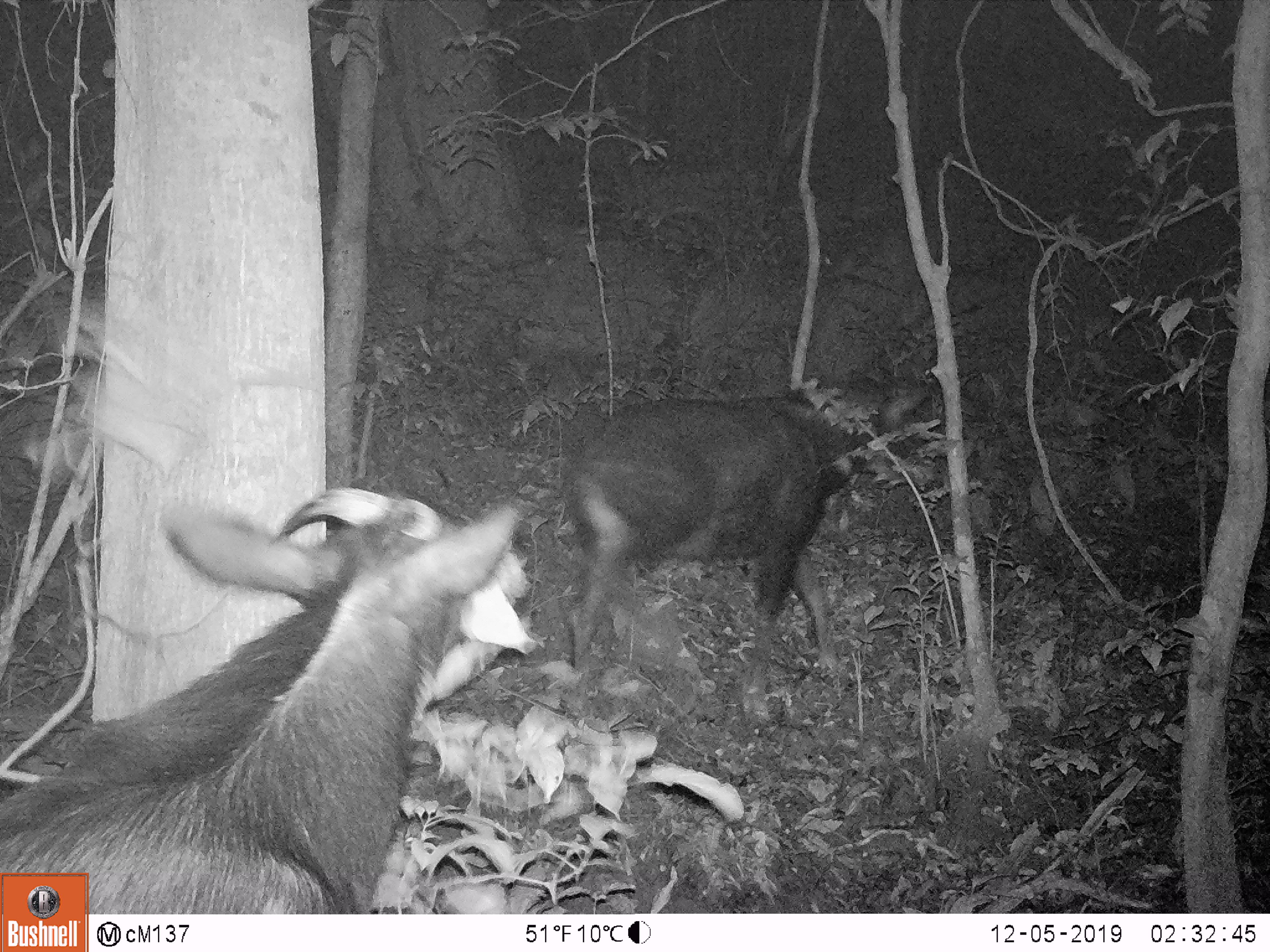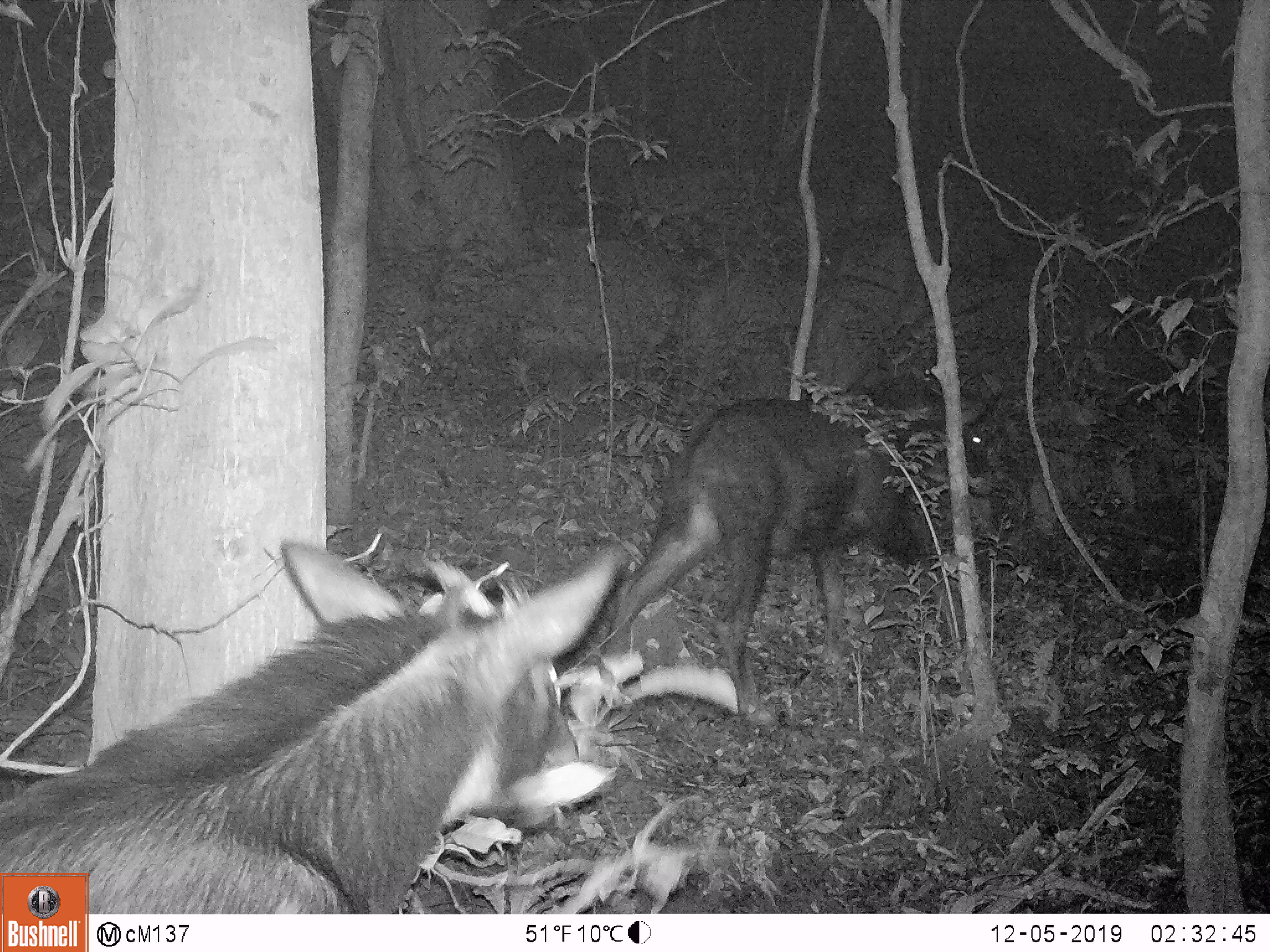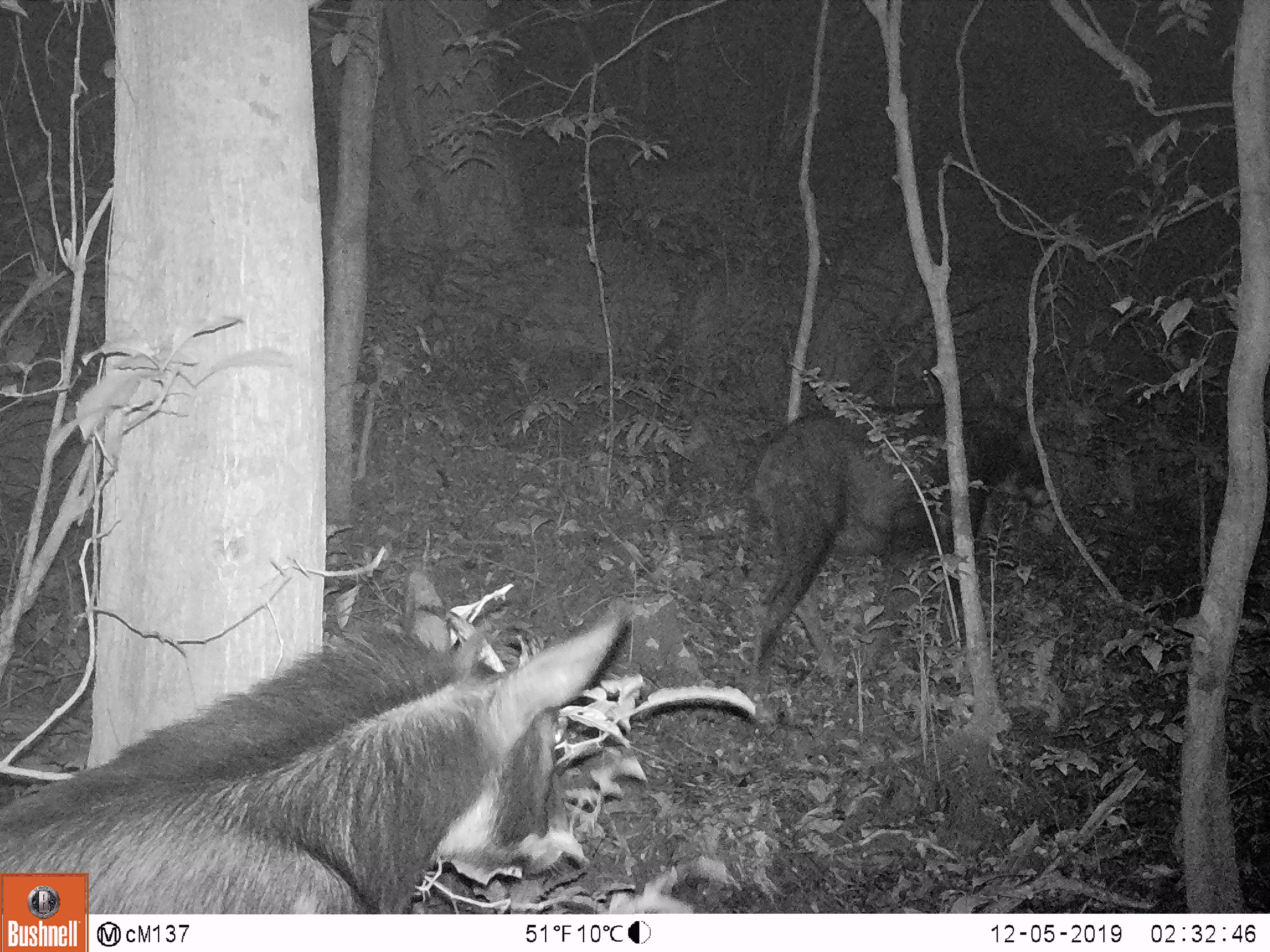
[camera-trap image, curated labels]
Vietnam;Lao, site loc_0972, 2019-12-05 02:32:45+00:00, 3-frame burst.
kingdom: Animalia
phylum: Chordata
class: Mammalia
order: Artiodactyla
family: Bovidae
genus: Capricornis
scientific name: Capricornis sumatraensis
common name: chinese serow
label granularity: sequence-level